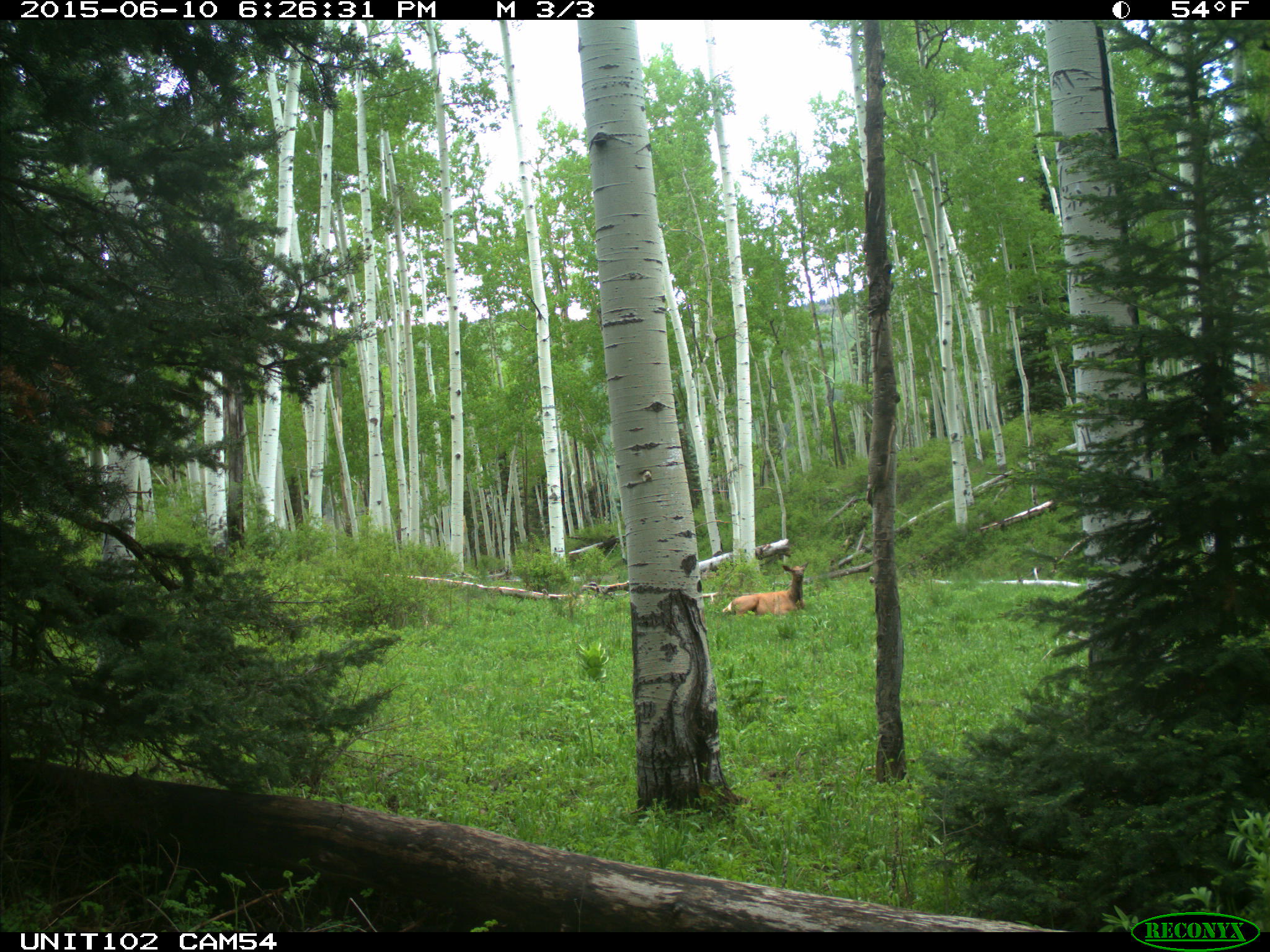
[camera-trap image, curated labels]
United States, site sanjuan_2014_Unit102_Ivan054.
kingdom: Animalia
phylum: Chordata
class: Mammalia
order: Artiodactyla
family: Cervidae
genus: Cervus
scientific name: Cervus elaphus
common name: red deer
Cervus elaphus (red deer).